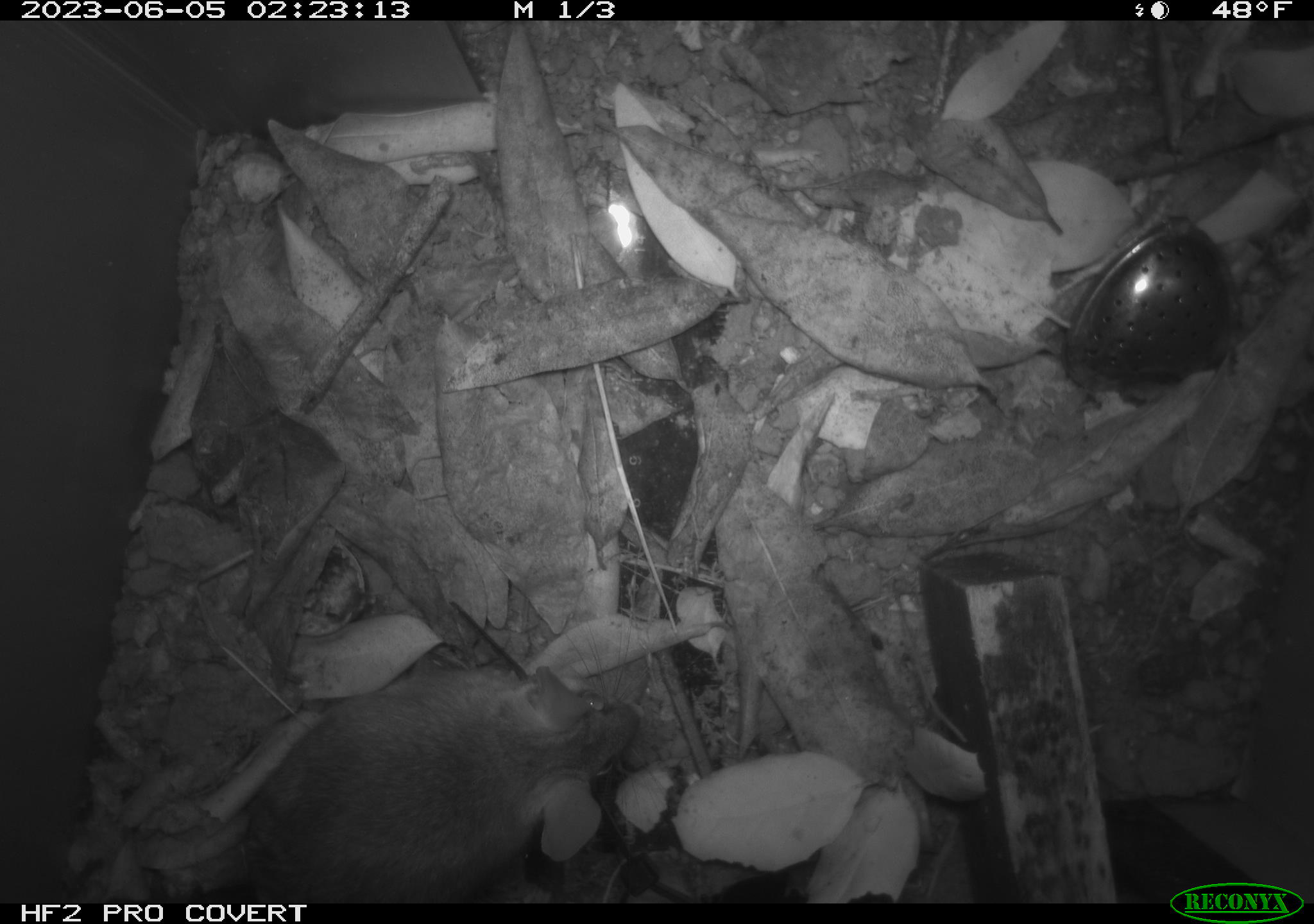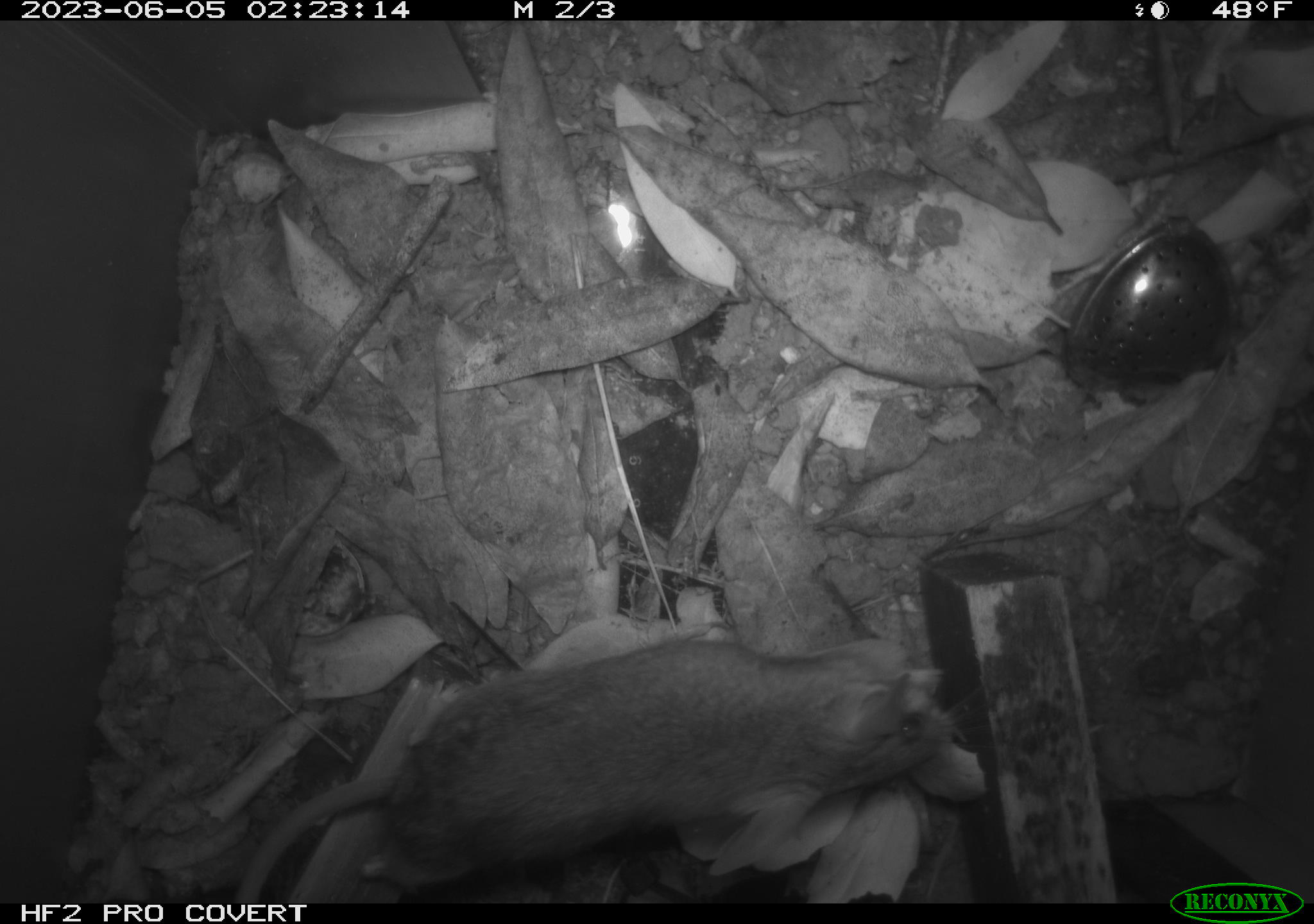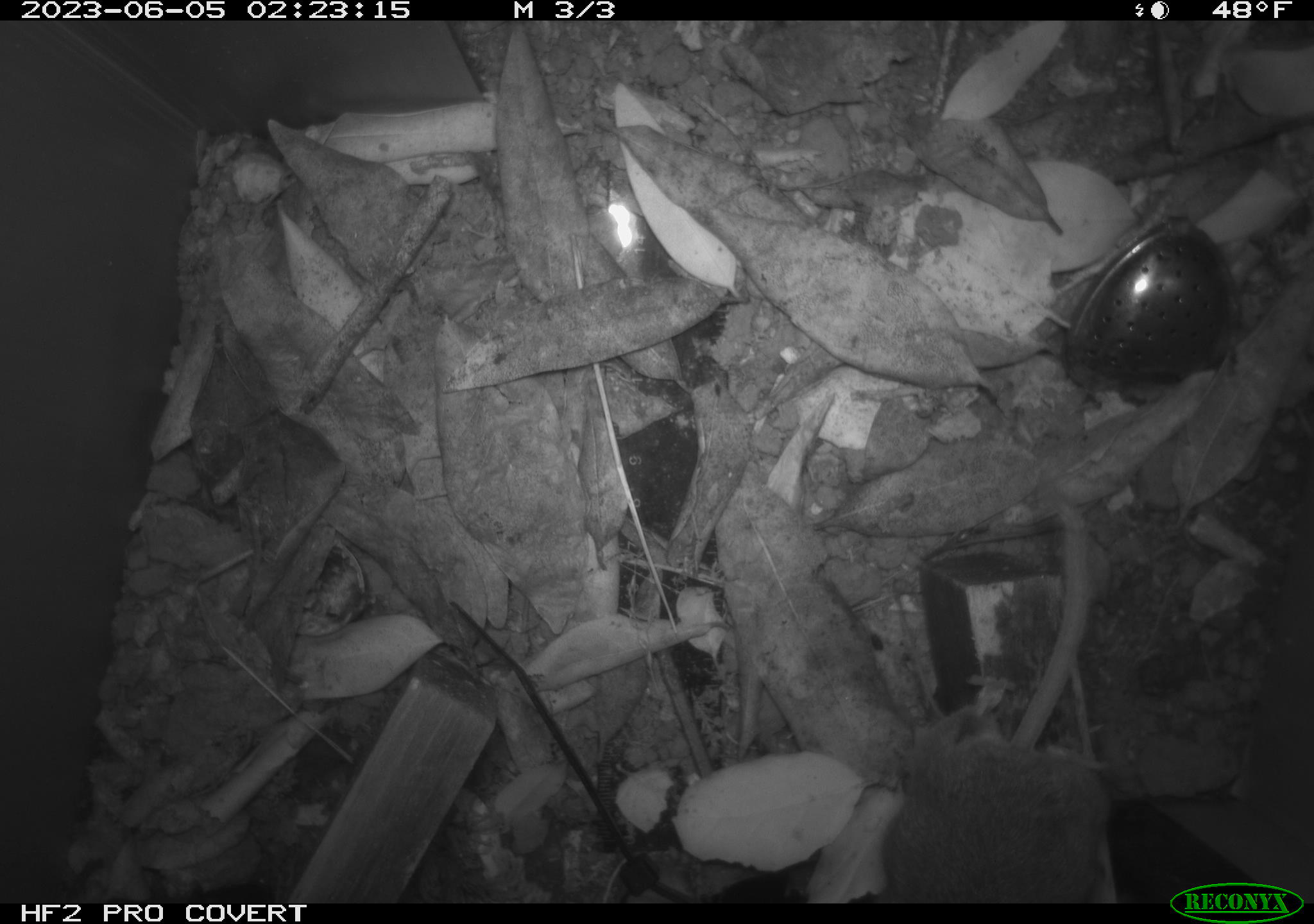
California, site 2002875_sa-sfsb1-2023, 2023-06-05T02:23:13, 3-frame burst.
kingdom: Animalia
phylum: Chordata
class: Mammalia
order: Rodentia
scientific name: Rodentia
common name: mouse species